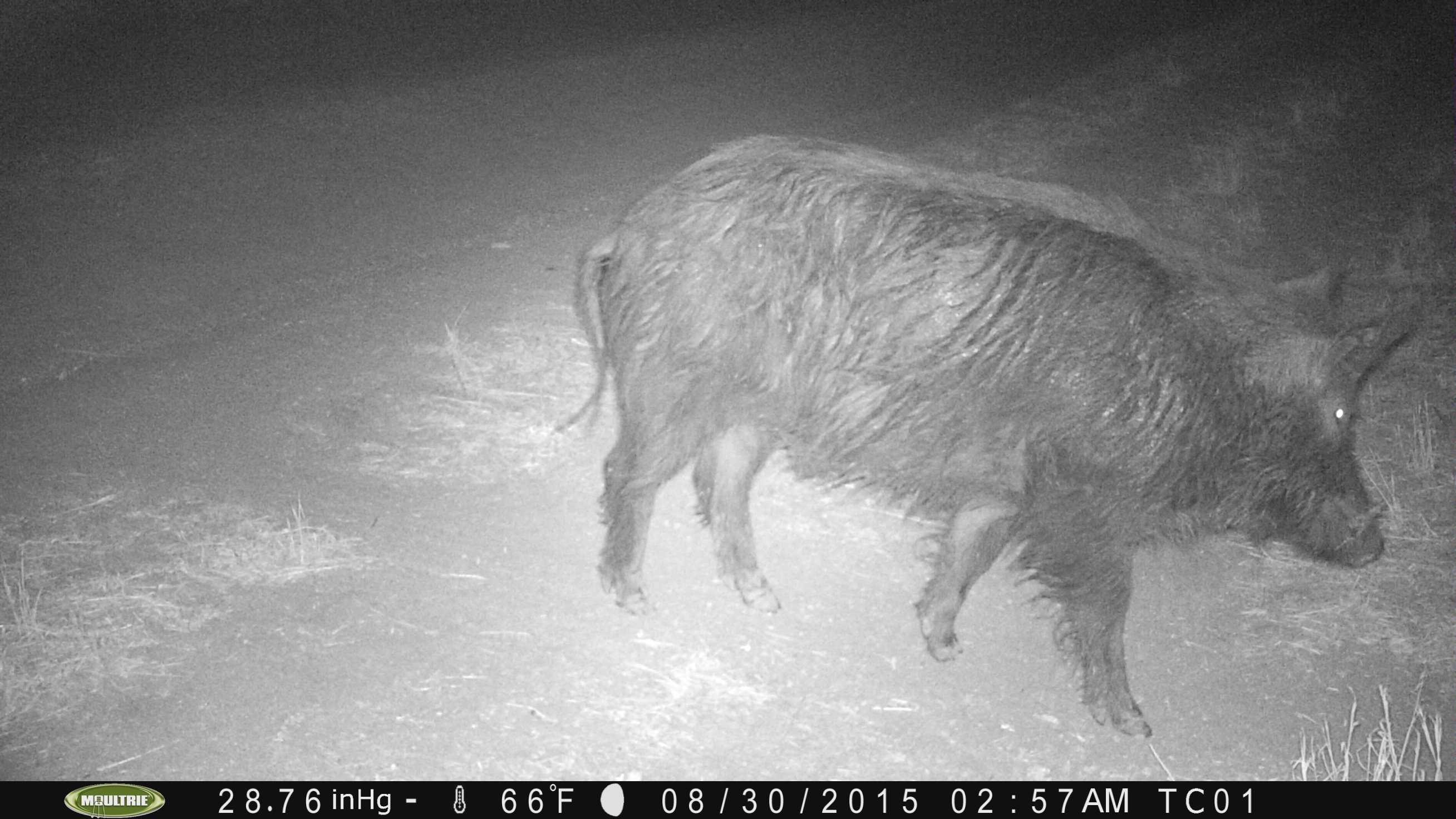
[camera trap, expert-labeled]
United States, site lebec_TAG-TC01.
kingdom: Animalia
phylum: Chordata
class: Mammalia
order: Artiodactyla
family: Suidae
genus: Sus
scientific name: Sus scrofa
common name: wild boar